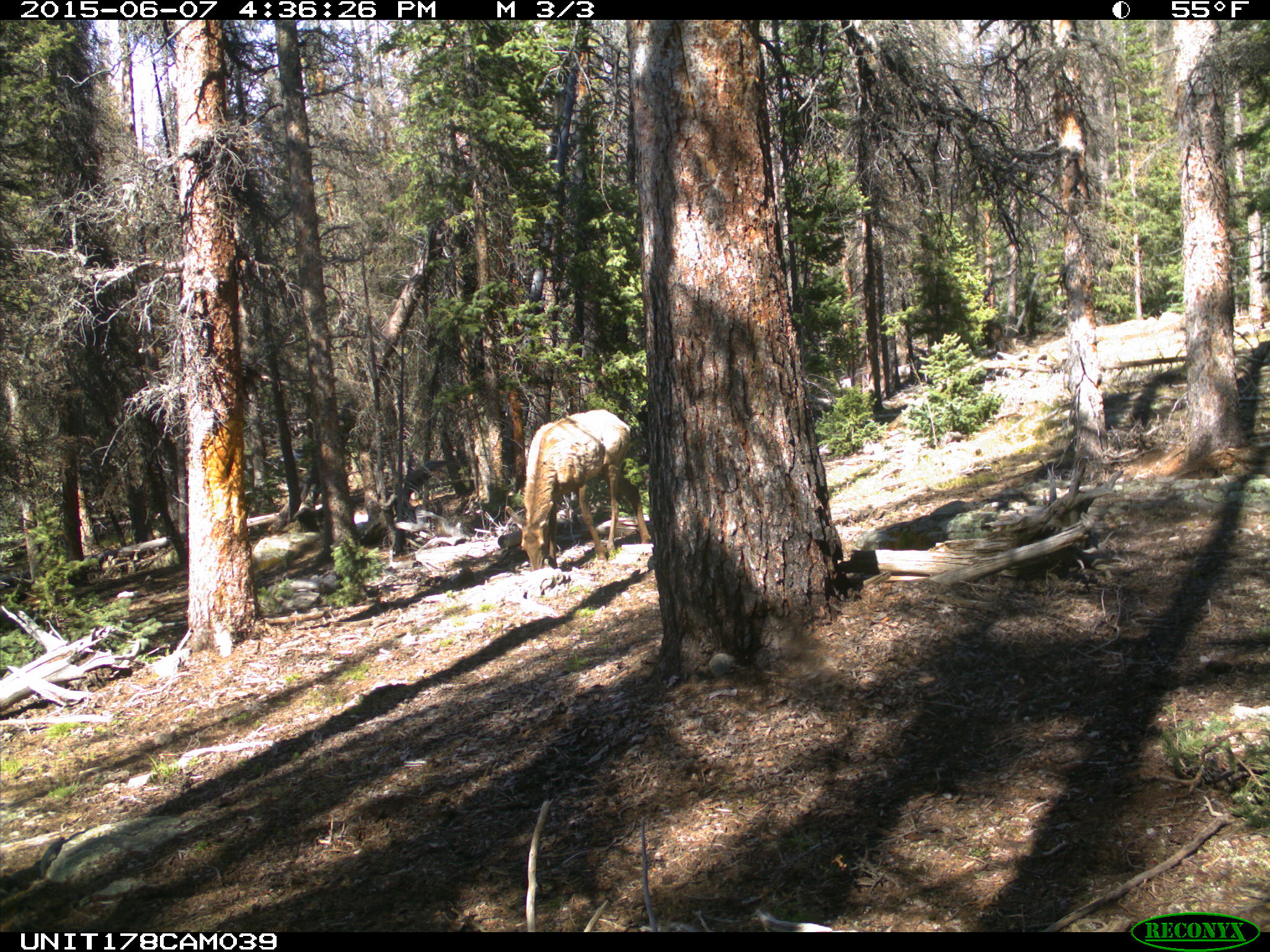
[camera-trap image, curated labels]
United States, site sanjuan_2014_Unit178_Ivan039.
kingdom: Animalia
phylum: Chordata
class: Mammalia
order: Artiodactyla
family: Cervidae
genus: Cervus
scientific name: Cervus elaphus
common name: red deer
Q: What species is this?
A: Cervus elaphus (red deer).